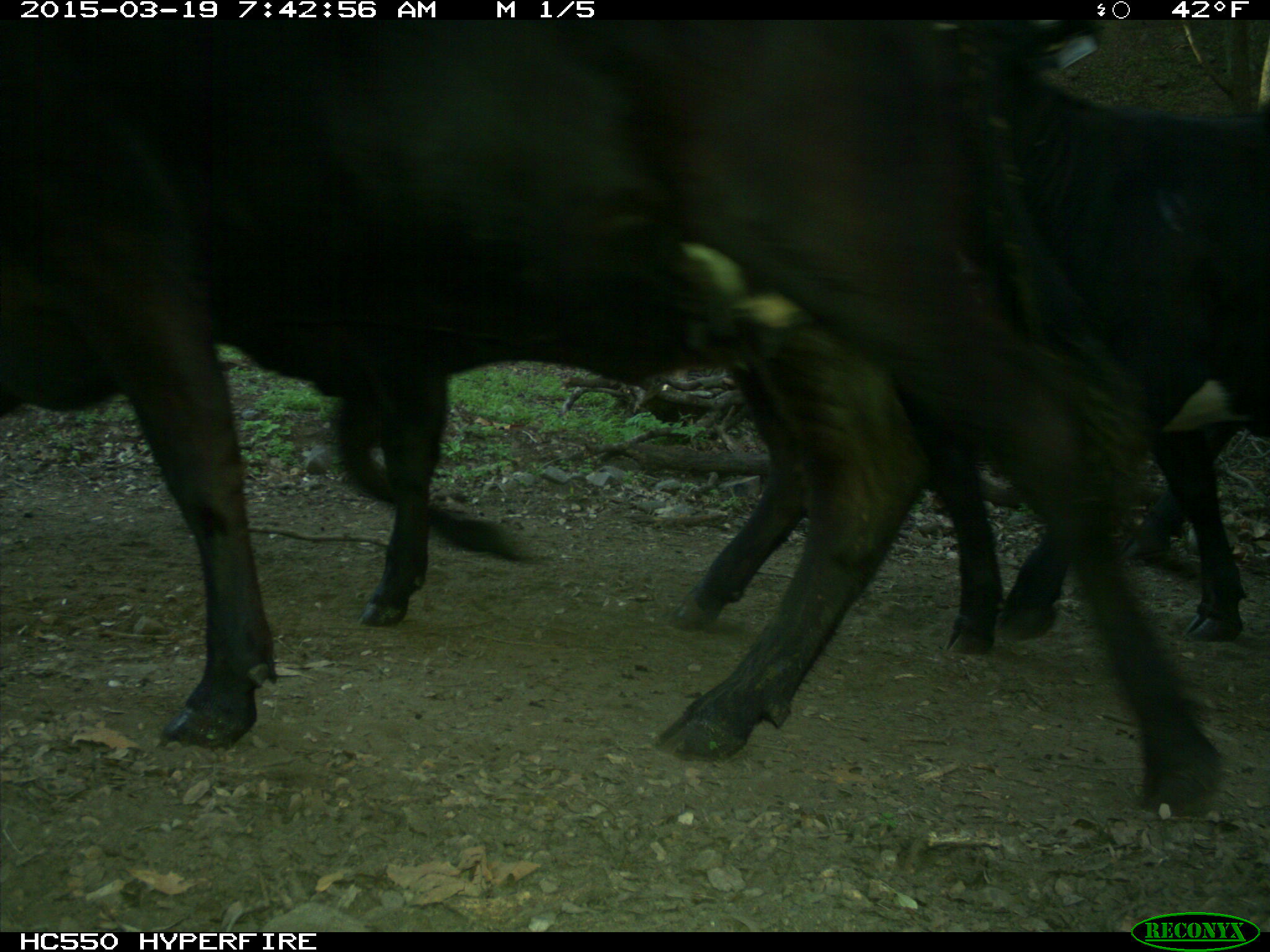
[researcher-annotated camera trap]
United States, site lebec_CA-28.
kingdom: Animalia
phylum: Chordata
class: Mammalia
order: Artiodactyla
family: Bovidae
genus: Bos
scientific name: Bos taurus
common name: domestic cow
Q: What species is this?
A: Bos taurus (domestic cow).